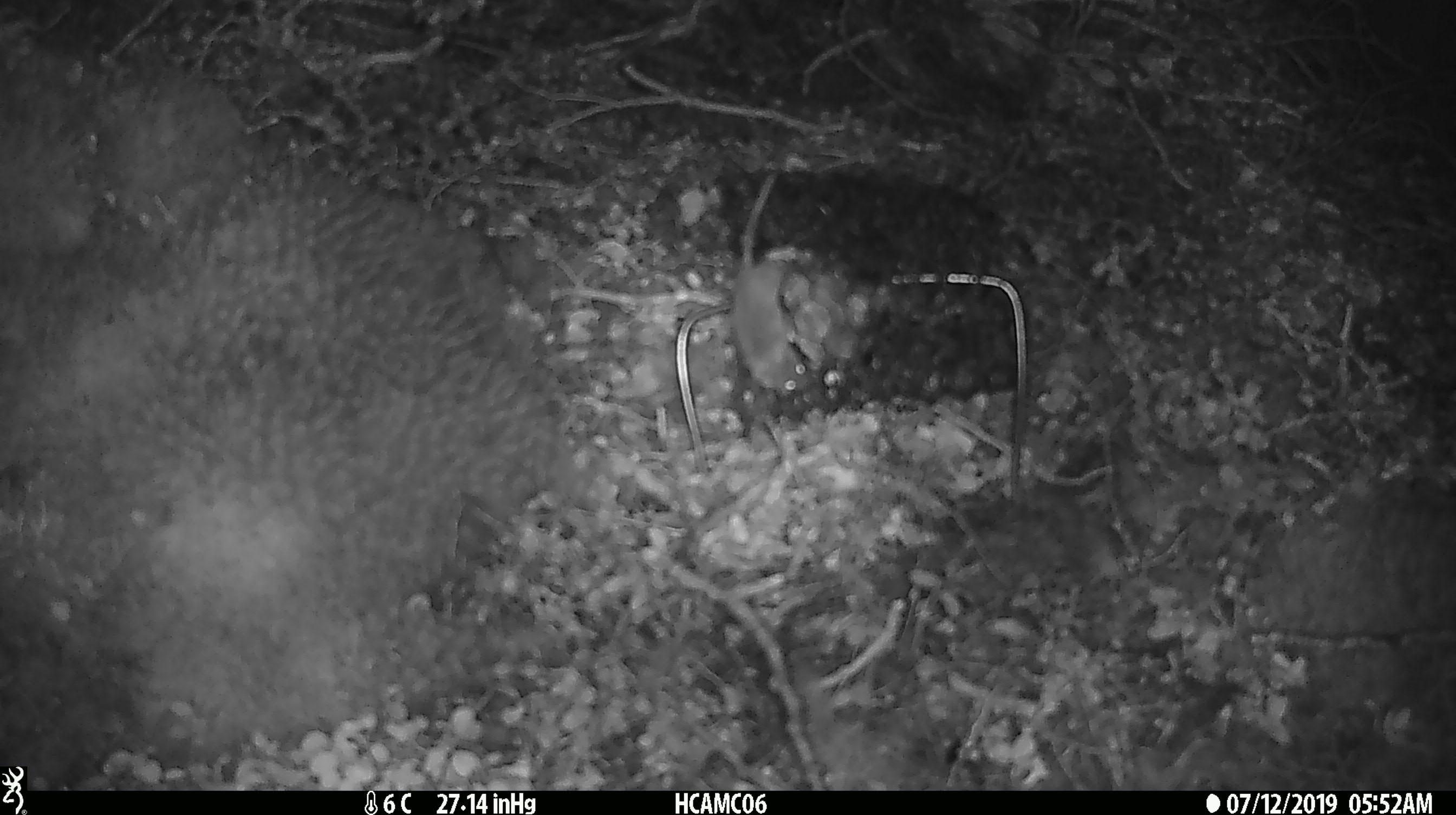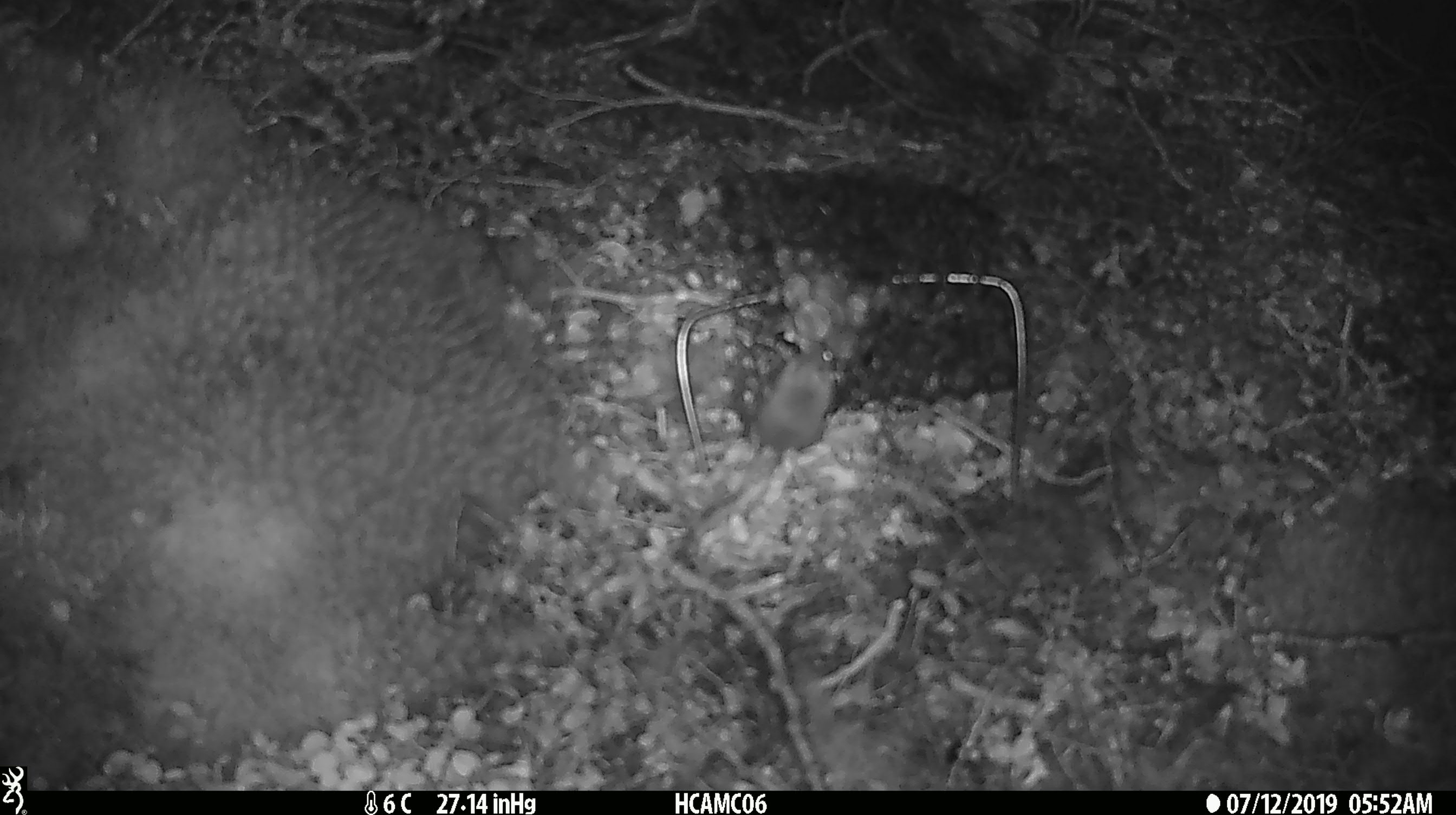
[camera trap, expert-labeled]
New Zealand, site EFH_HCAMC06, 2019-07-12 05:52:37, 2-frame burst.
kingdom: Animalia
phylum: Chordata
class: Mammalia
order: Rodentia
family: Muridae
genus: Mus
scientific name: Mus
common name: mouse